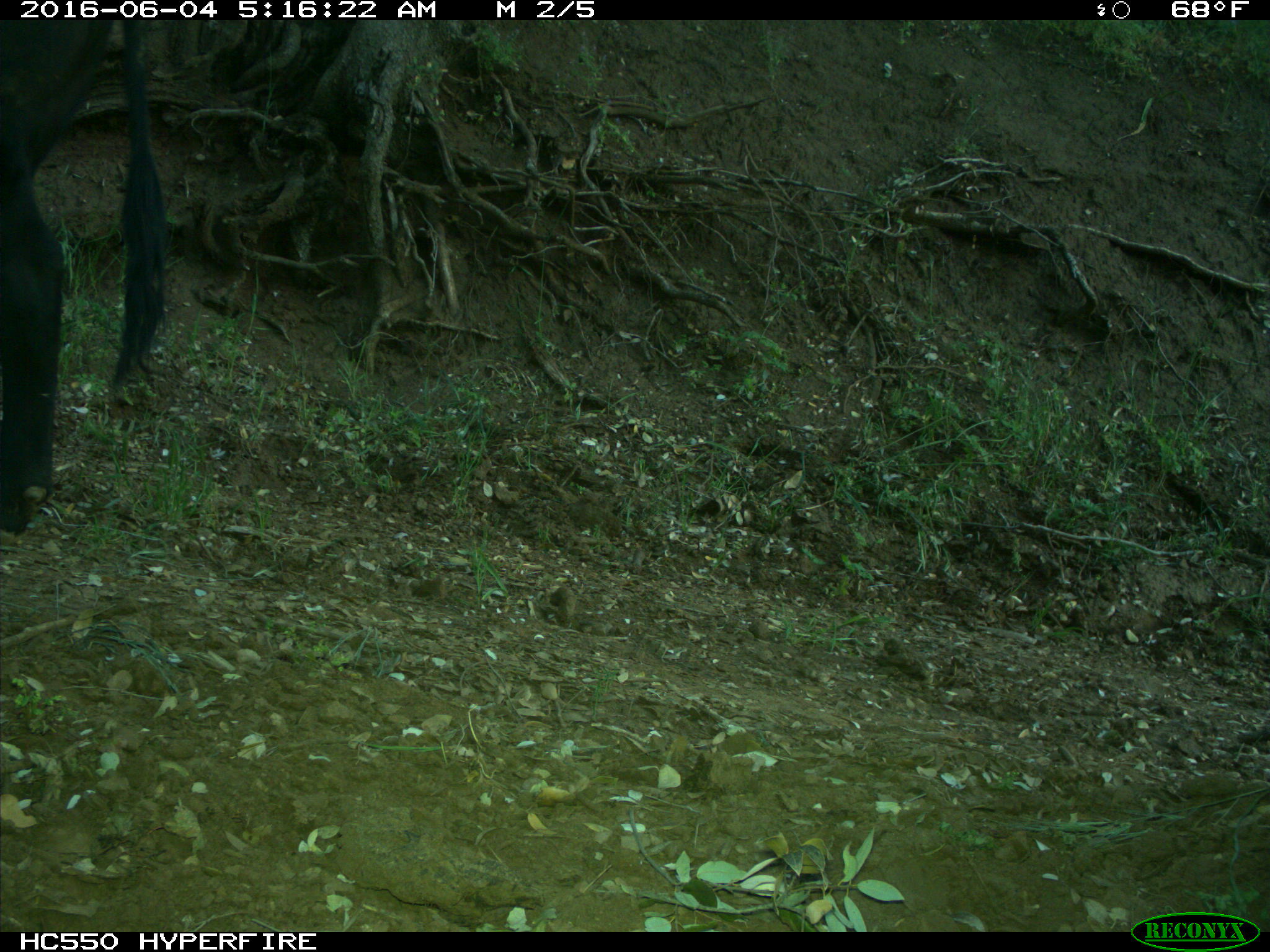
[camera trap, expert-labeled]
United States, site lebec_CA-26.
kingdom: Animalia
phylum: Chordata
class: Mammalia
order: Artiodactyla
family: Bovidae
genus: Bos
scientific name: Bos taurus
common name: domestic cow